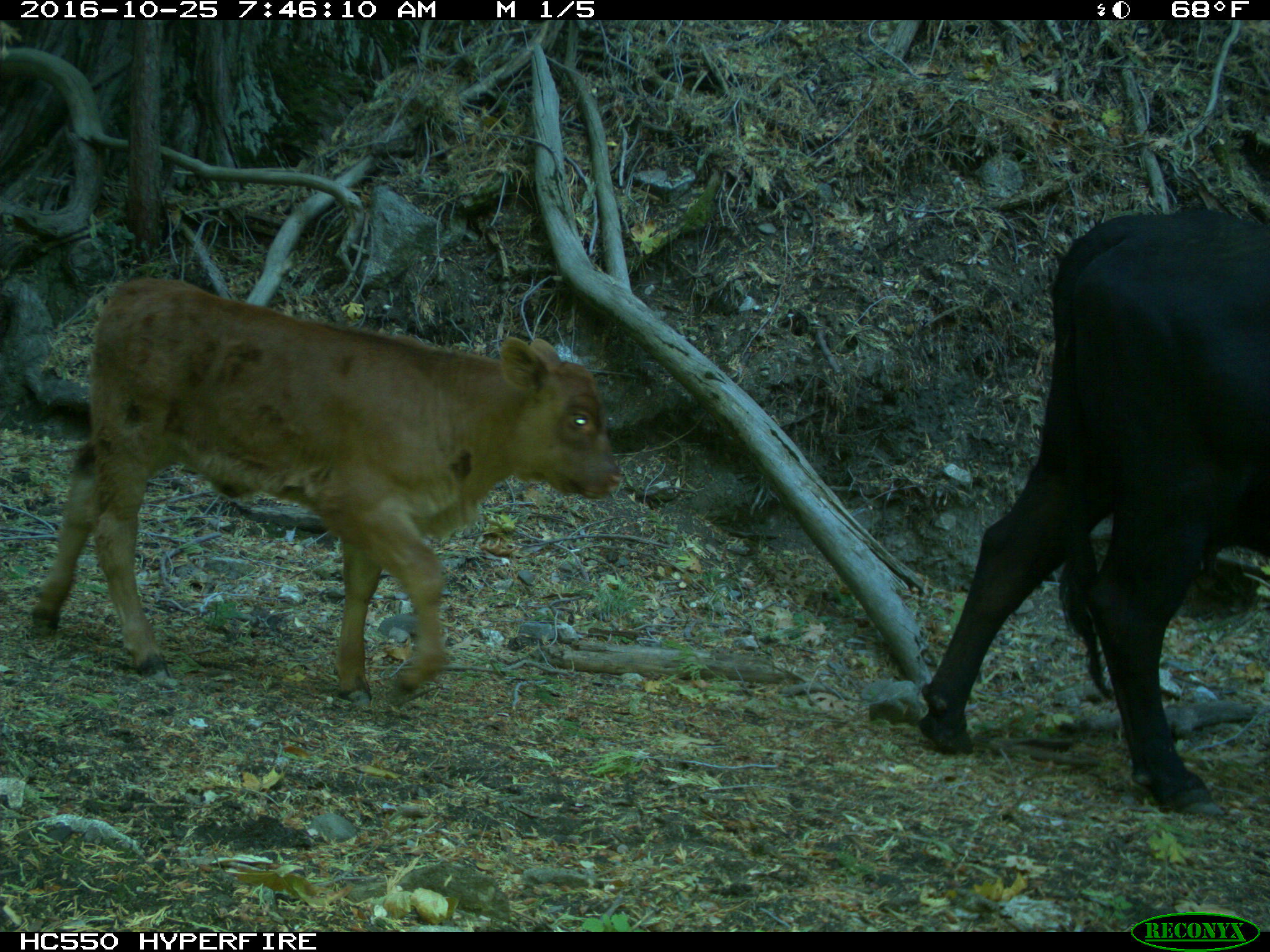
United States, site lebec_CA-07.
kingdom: Animalia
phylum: Chordata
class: Mammalia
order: Artiodactyla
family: Bovidae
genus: Bos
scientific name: Bos taurus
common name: domestic cow